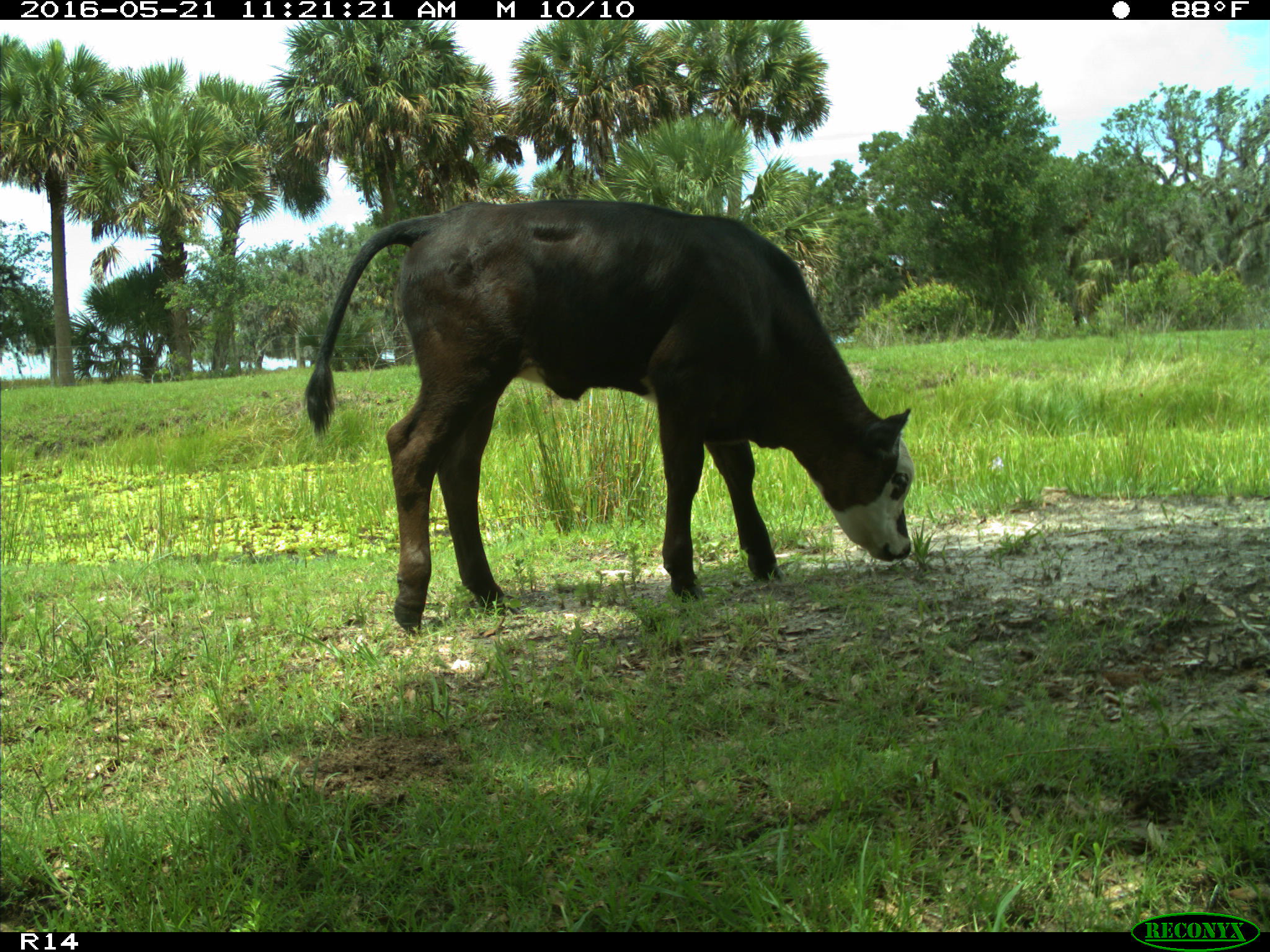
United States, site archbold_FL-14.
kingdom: Animalia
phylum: Chordata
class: Mammalia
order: Artiodactyla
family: Bovidae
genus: Bos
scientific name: Bos taurus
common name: domestic cow